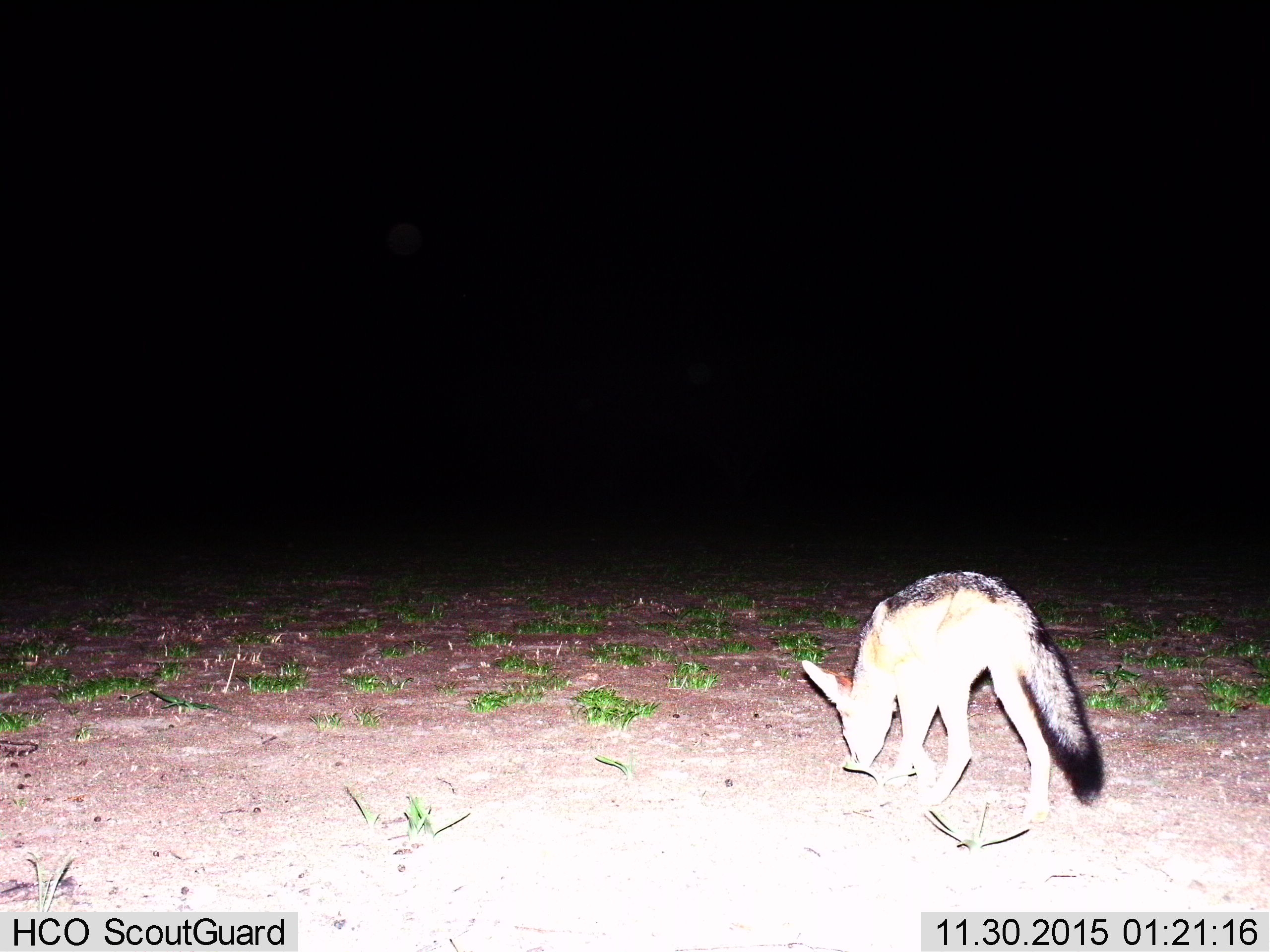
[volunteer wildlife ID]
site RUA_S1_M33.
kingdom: Animalia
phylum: Chordata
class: Mammalia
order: Carnivora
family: Canidae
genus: Lupulella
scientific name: Lupulella mesomelas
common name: black-backed jackal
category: jackalblackbacked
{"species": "jackalblackbacked (black-backed jackal) (Lupulella mesomelas)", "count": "1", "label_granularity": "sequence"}